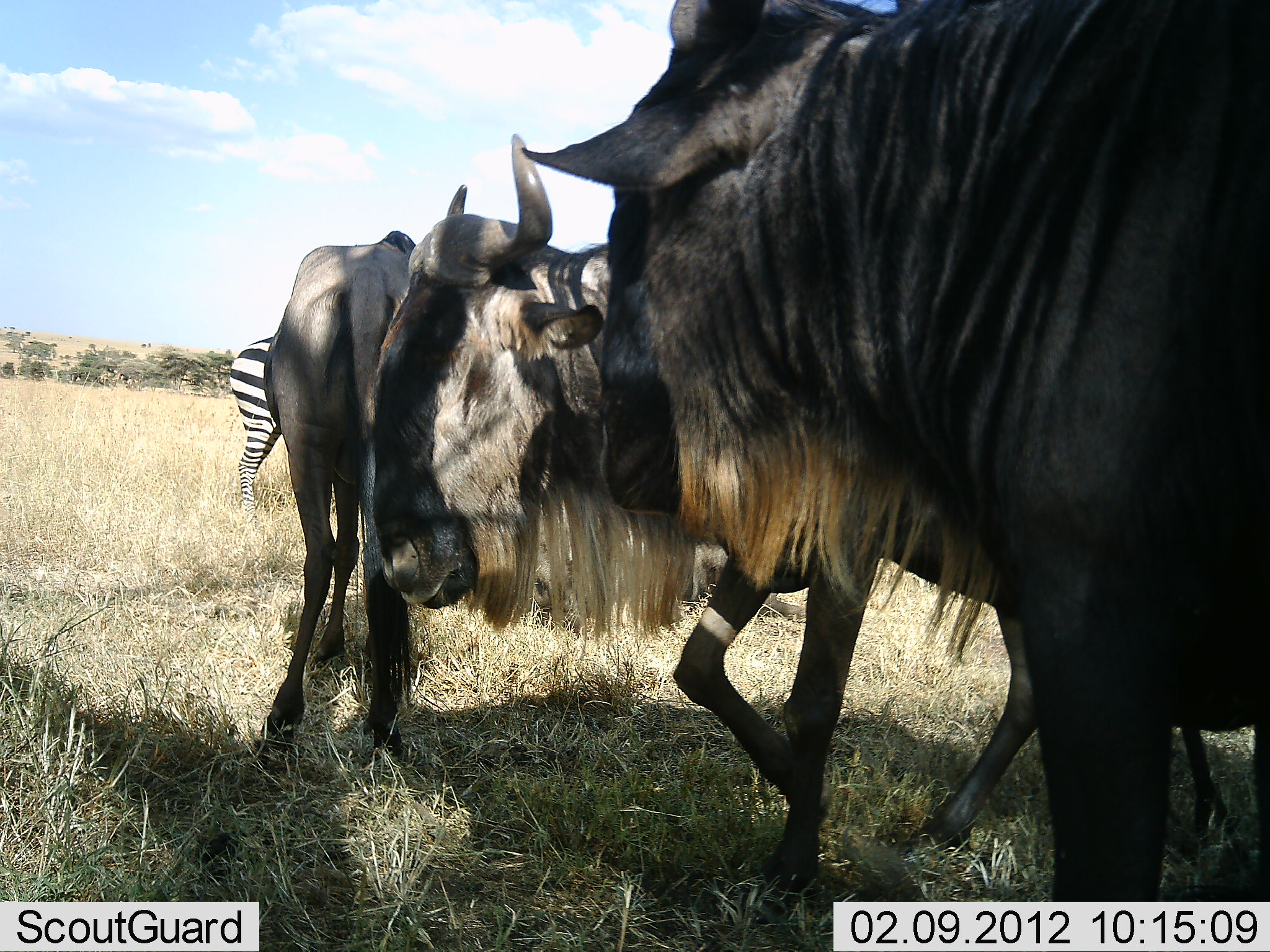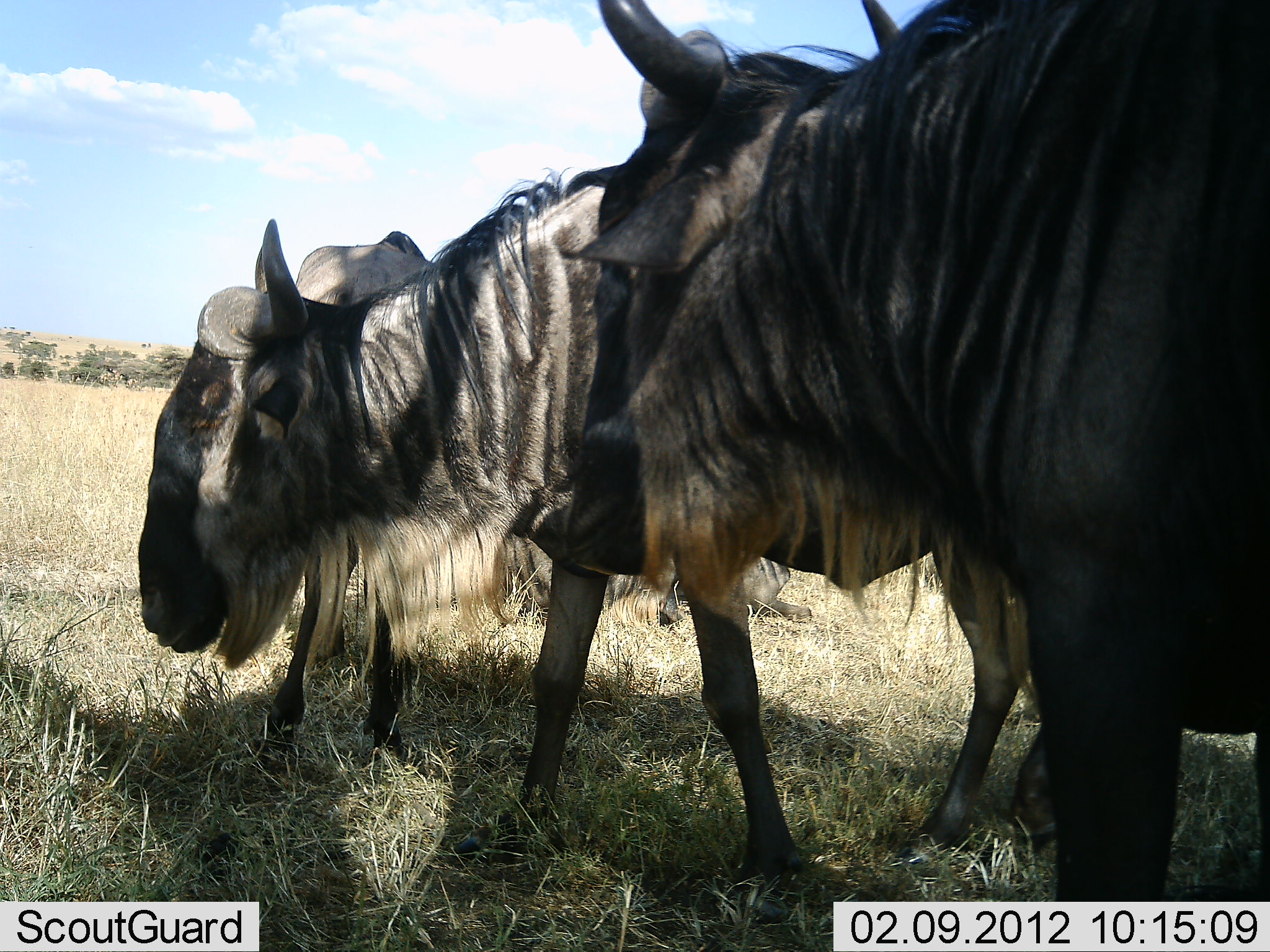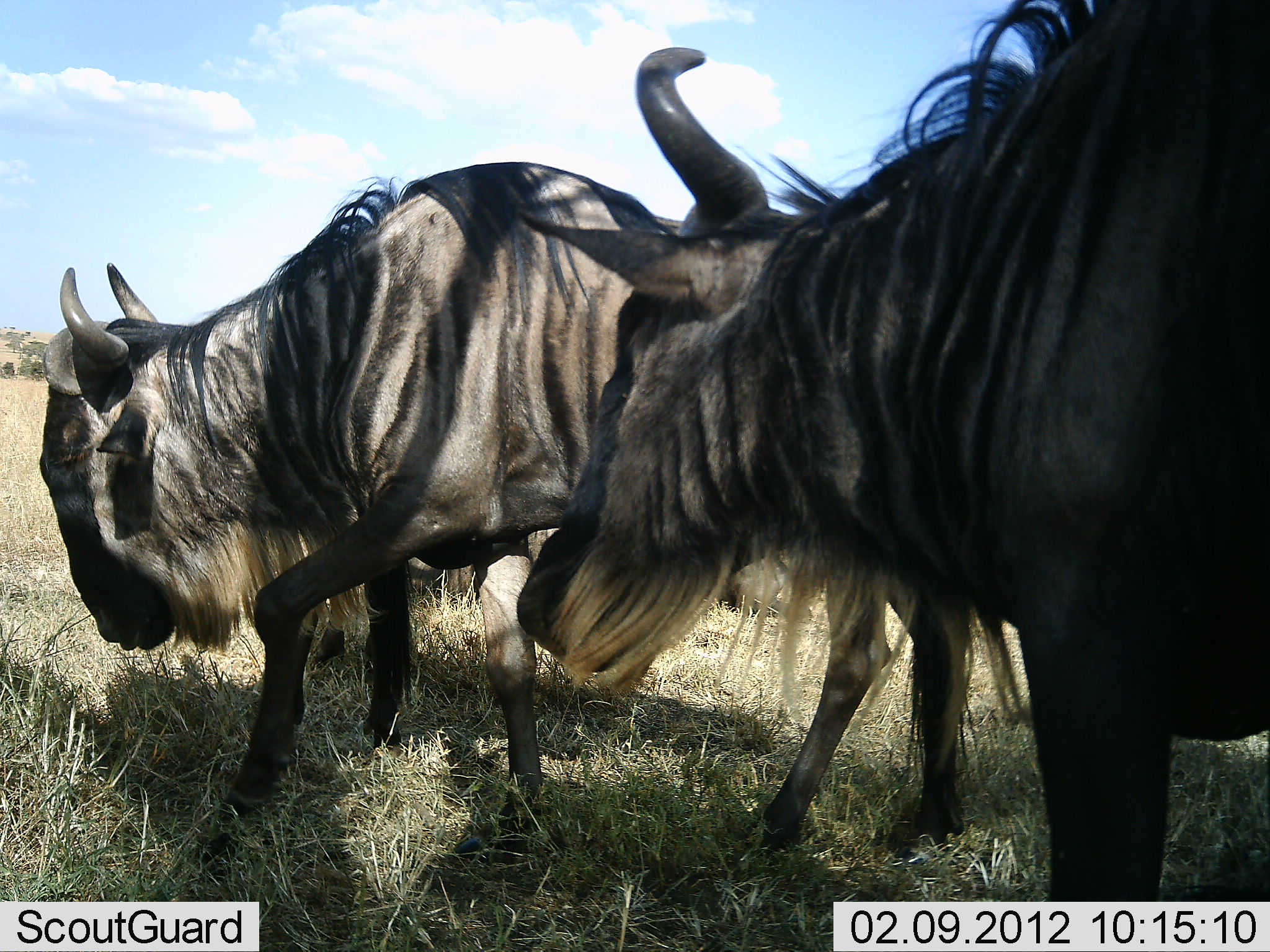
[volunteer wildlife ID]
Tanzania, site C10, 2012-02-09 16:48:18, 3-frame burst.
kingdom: Animalia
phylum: Chordata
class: Mammalia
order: Artiodactyla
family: Bovidae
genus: Connochaetes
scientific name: Connochaetes taurinus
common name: blue wildebeest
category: wildebeest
Wildebeest (blue wildebeest) (Connochaetes taurinus), count 3. Behavior (volunteer vote fractions): standing 62%, resting 12%, moving 56%, interacting 6%. Young present (vote fraction): 0%. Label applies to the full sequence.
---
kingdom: Animalia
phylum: Chordata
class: Mammalia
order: Perissodactyla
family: Equidae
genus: Equus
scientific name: Equus quagga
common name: plains zebra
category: zebra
Zebra (plains zebra) (Equus quagga), count 1. Behavior (volunteer vote fractions): standing 100%, resting 0%, moving 0%, interacting 0%. Young present (vote fraction): 0%. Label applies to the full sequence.